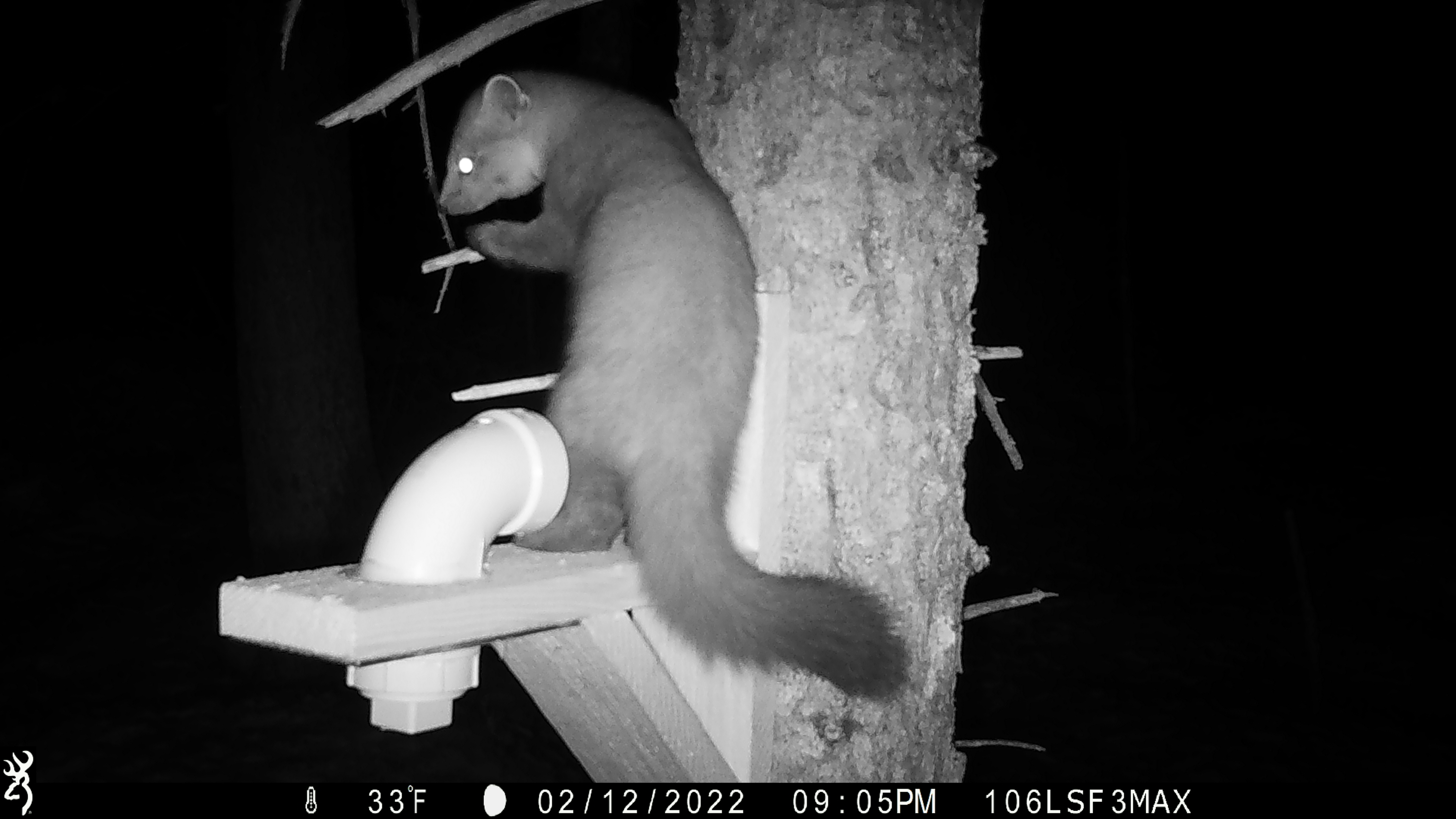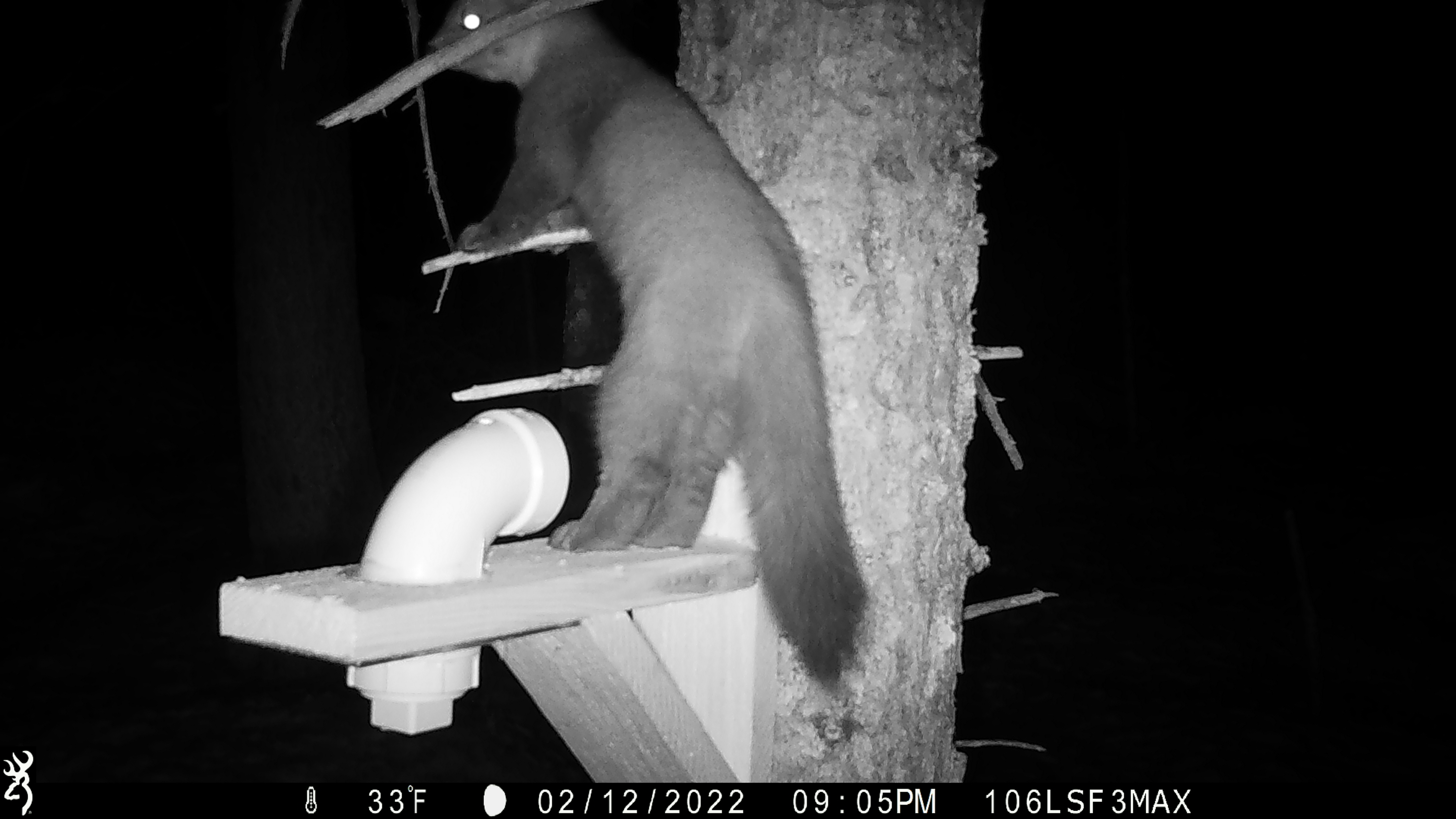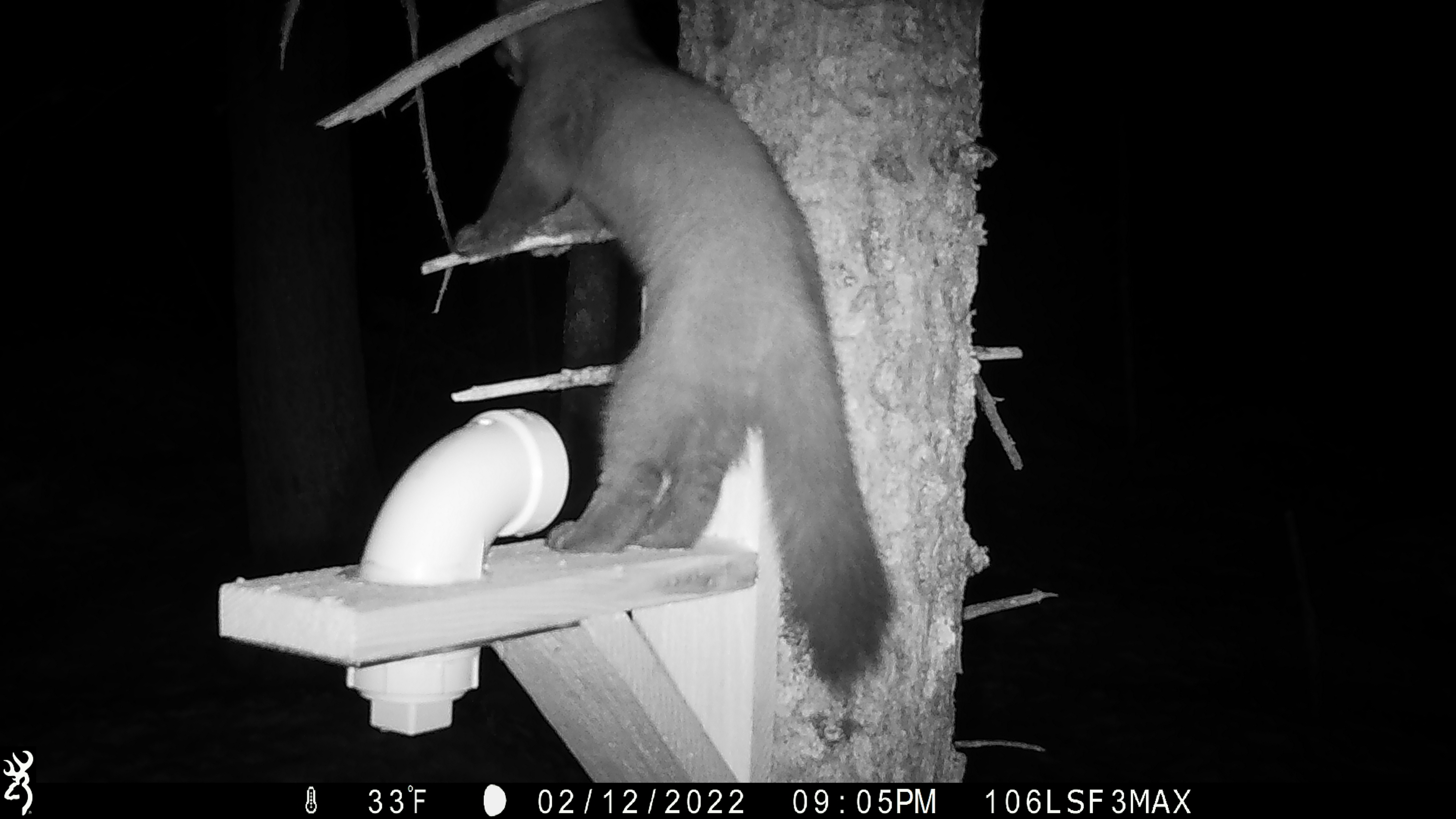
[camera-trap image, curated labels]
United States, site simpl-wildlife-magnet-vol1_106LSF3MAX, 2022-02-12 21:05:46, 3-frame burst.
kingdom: Animalia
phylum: Chordata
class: Mammalia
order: Carnivora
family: Mustelidae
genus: Martes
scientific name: Martes americana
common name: american marten